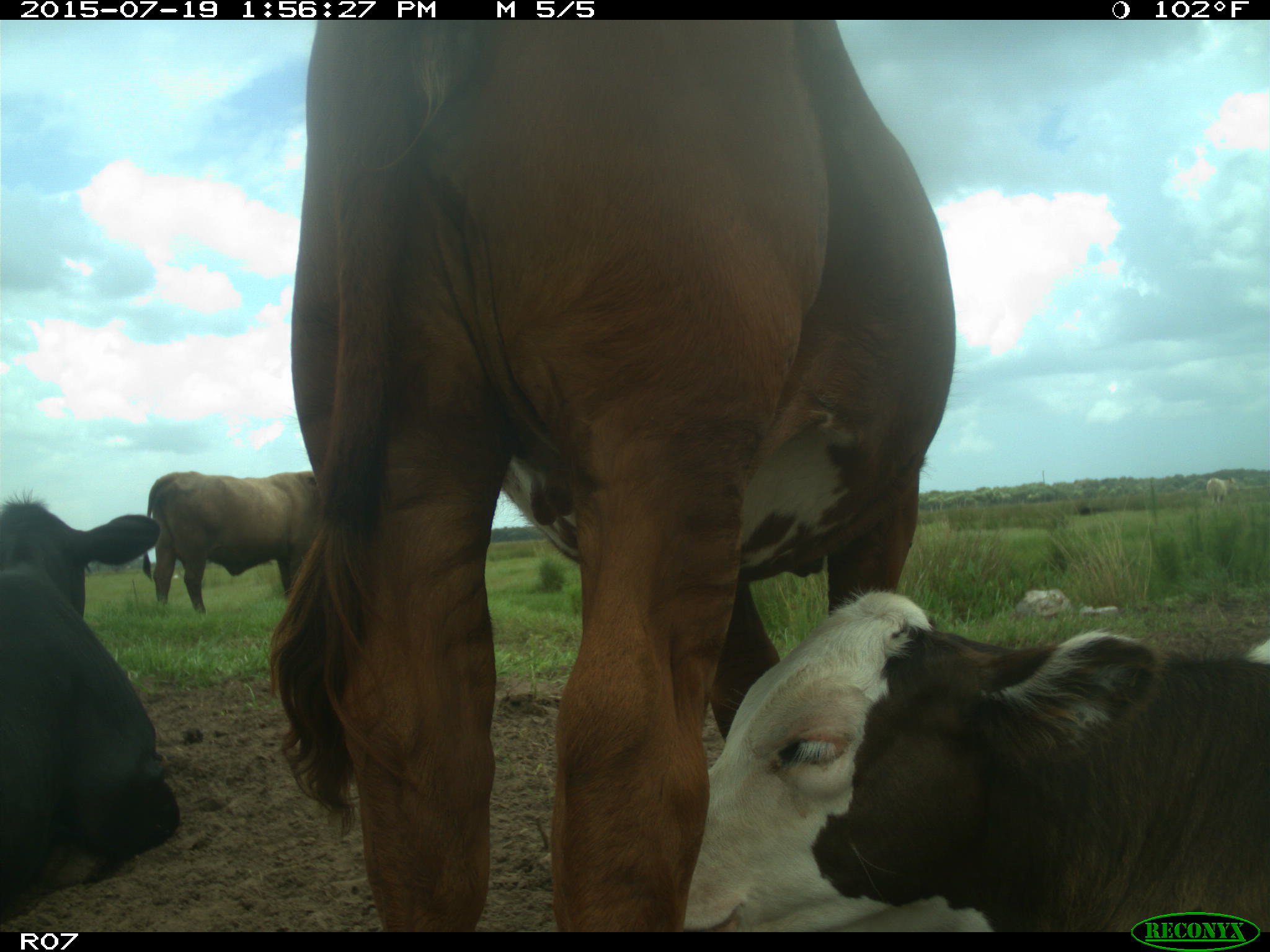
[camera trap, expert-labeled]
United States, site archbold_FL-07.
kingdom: Animalia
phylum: Chordata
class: Mammalia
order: Artiodactyla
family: Bovidae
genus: Bos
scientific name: Bos taurus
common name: domestic cow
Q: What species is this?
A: Bos taurus (domestic cow).